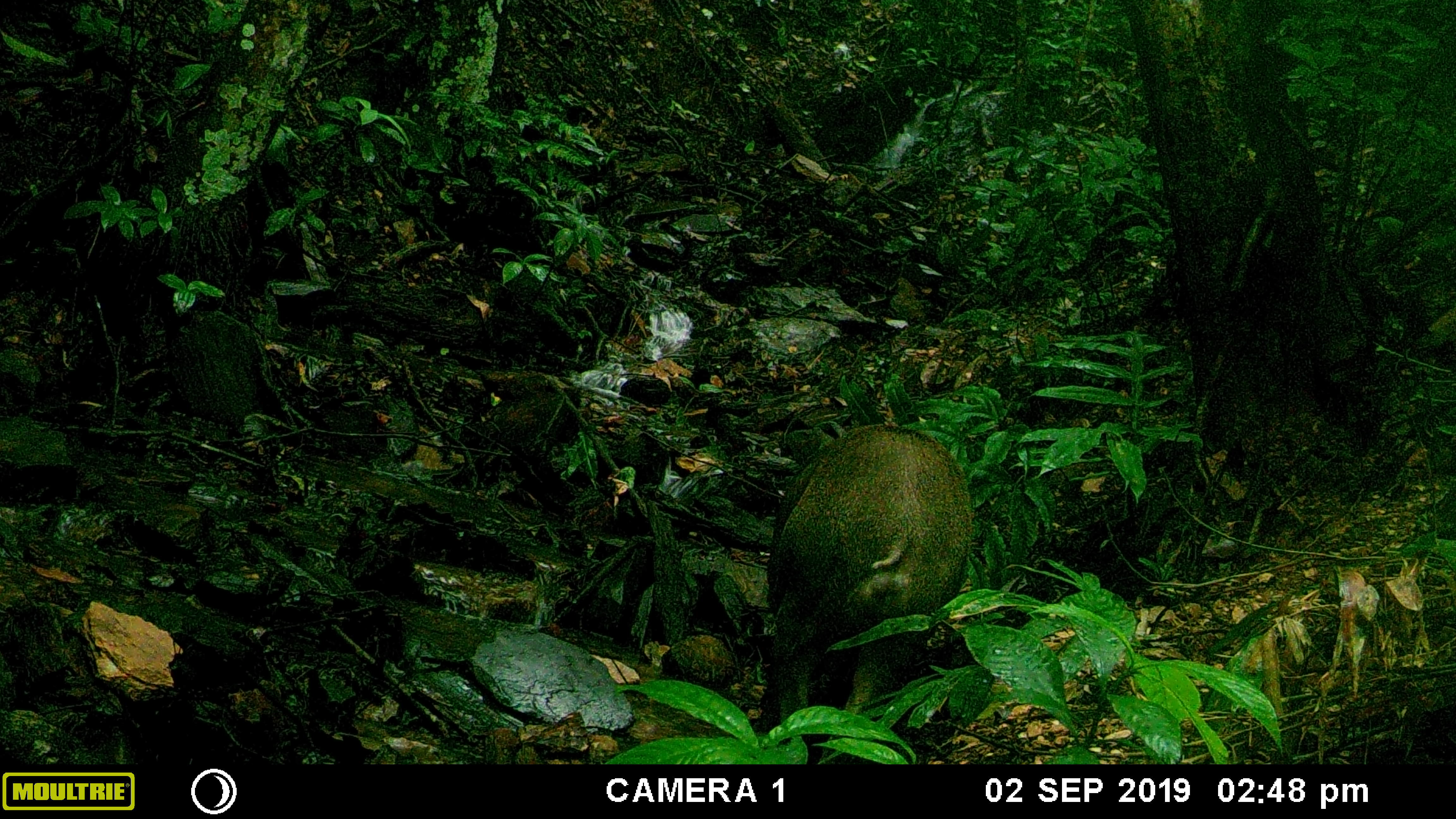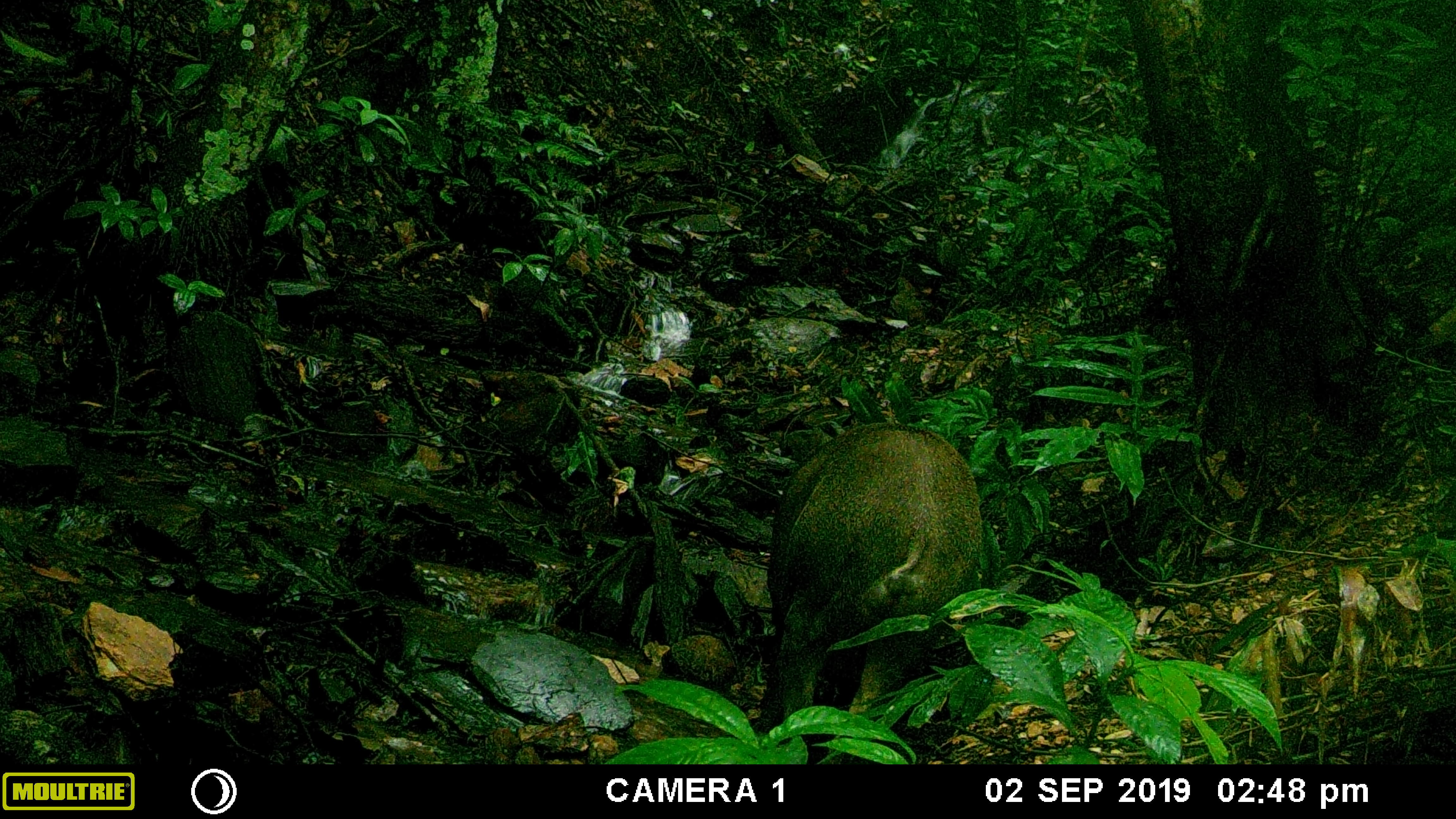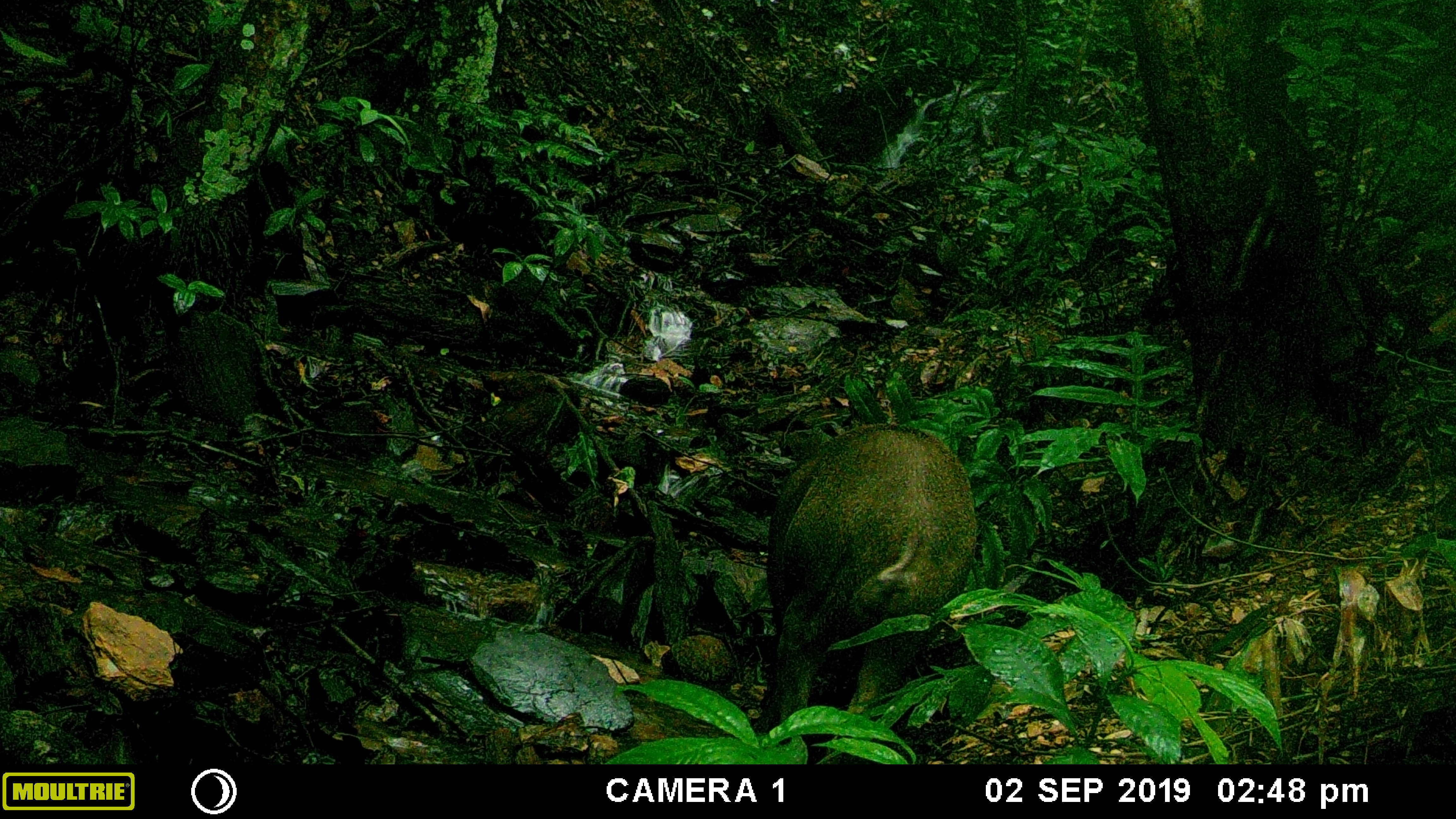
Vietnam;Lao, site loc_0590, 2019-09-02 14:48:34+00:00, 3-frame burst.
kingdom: Animalia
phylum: Chordata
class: Mammalia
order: Artiodactyla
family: Suidae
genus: Sus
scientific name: Sus scrofa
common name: eurasian wild pig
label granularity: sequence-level